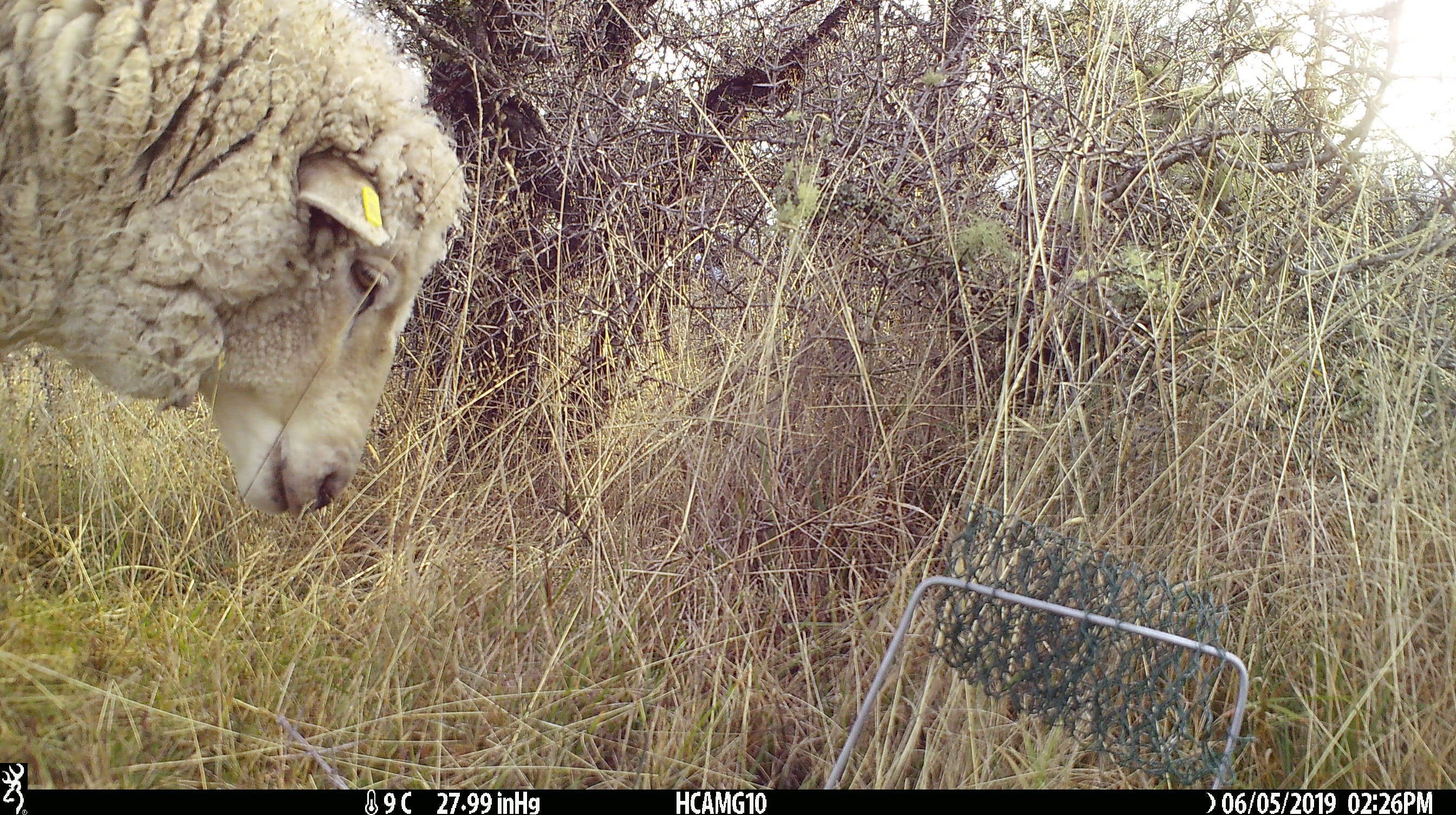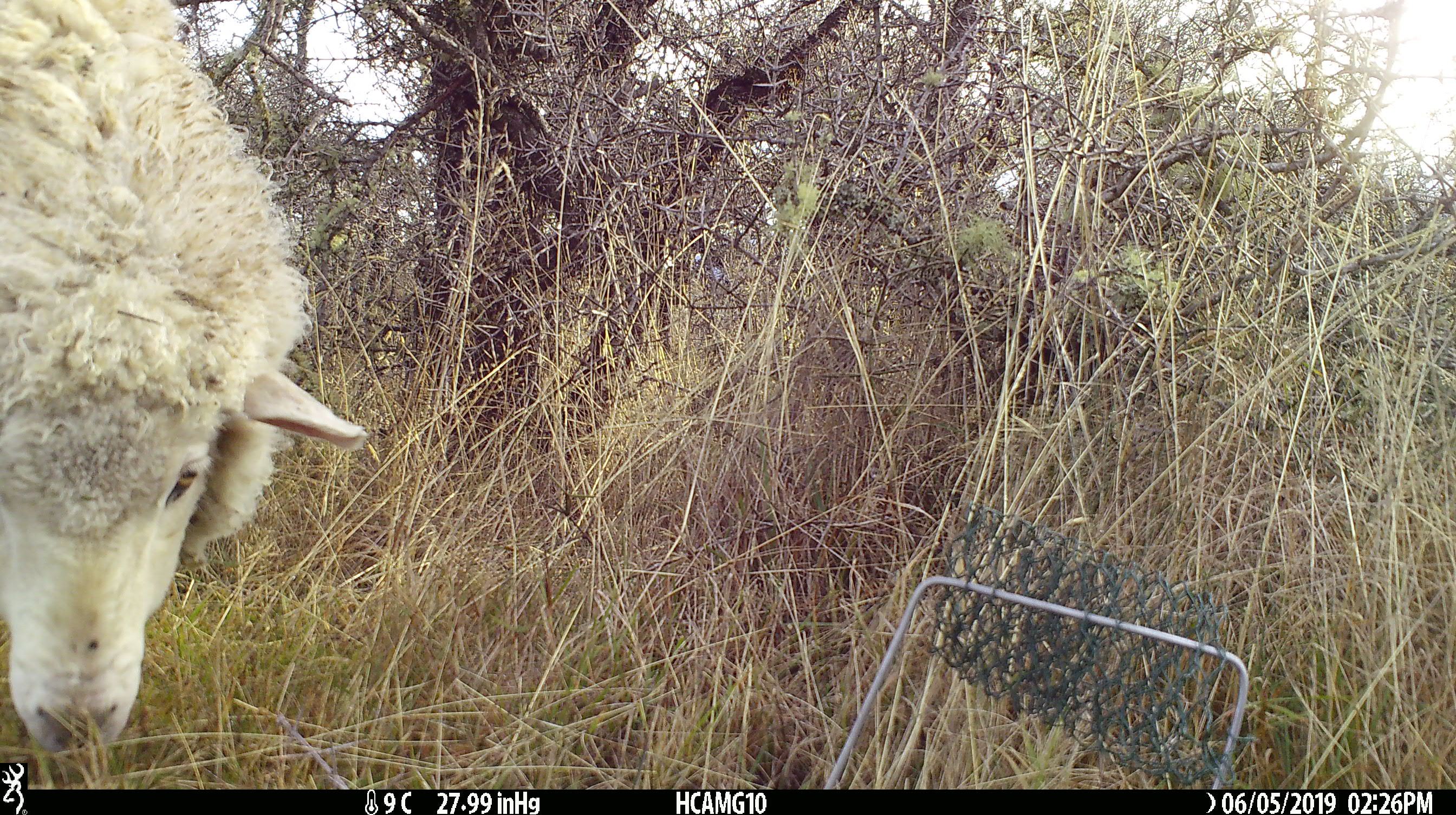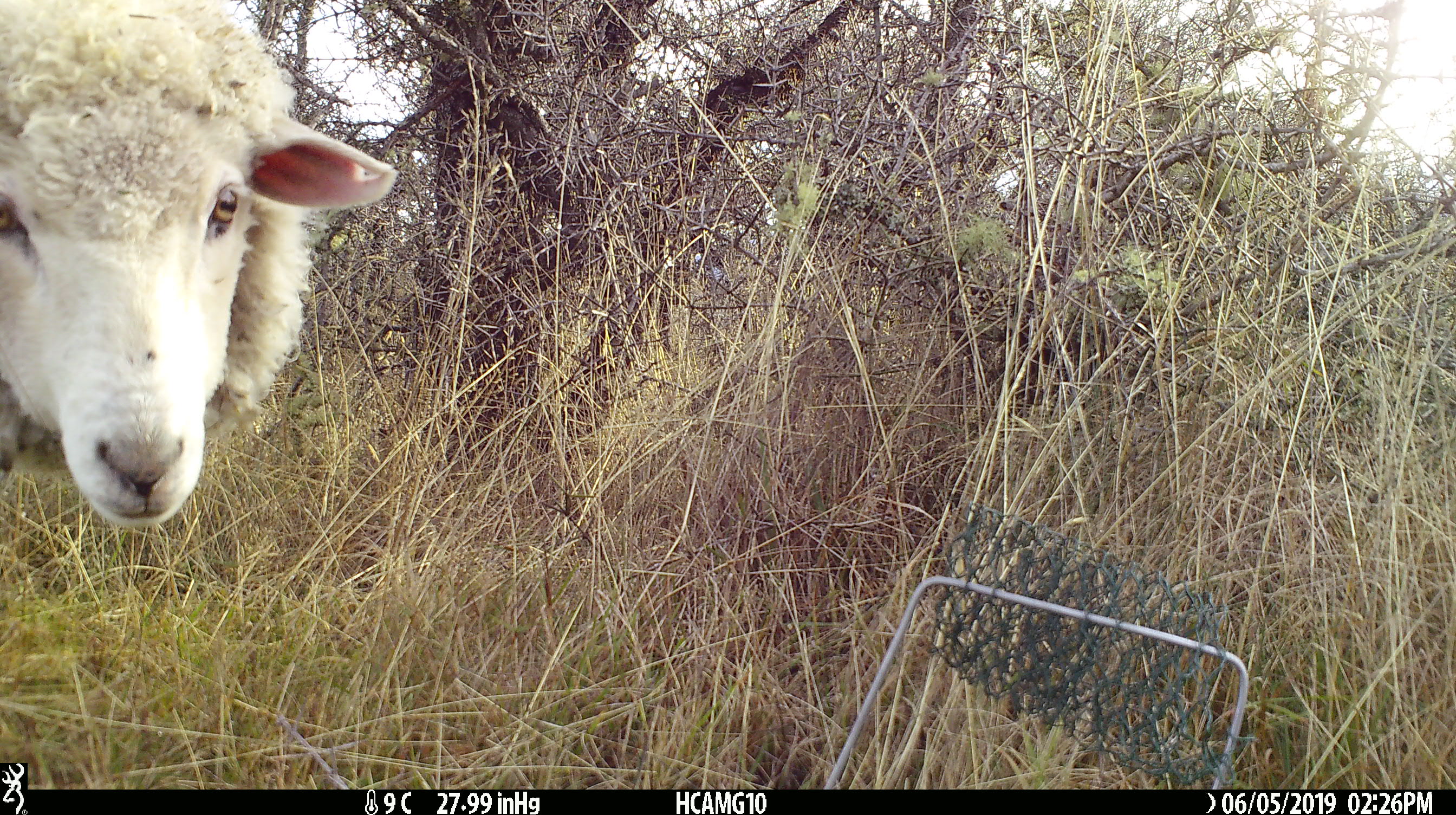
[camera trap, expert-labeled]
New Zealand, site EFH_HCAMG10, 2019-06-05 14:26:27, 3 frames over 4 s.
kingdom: Animalia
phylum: Chordata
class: Mammalia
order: Artiodactyla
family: Bovidae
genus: Ovis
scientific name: Ovis aries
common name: domestic sheep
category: sheep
Sheep (domestic sheep) (Ovis aries).